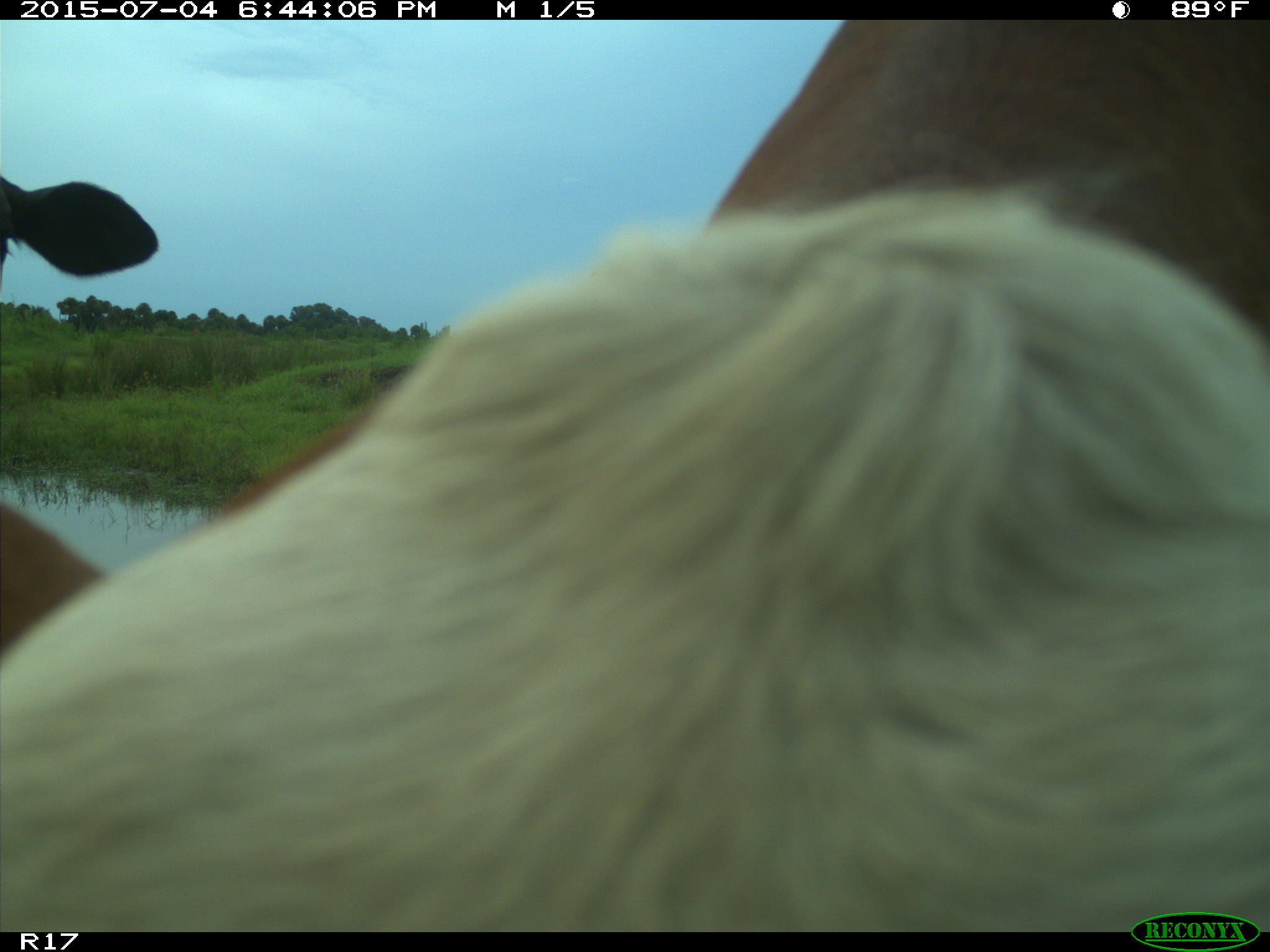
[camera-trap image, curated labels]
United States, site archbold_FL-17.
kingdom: Animalia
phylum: Chordata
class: Mammalia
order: Artiodactyla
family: Bovidae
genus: Bos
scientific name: Bos taurus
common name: domestic cow